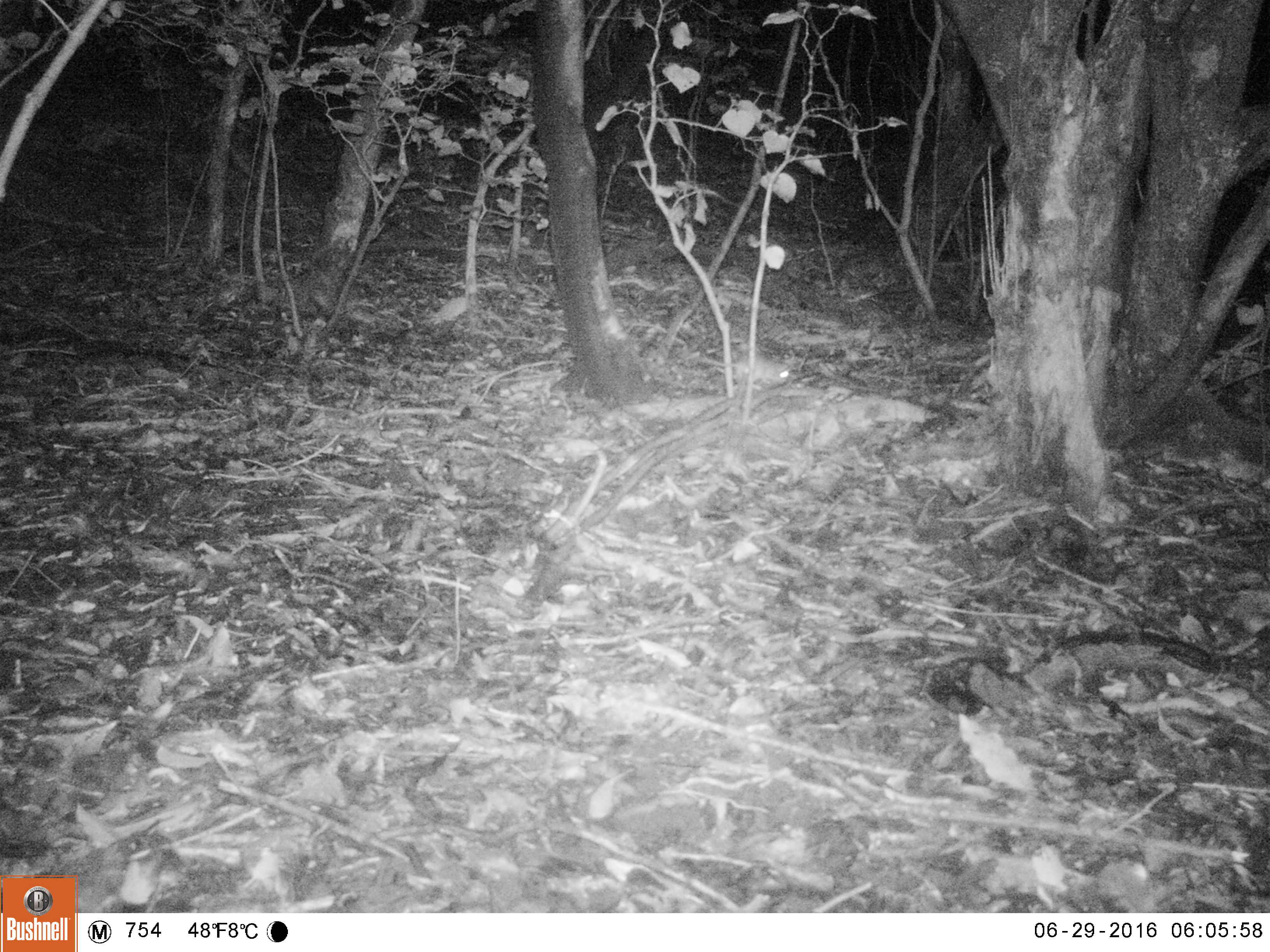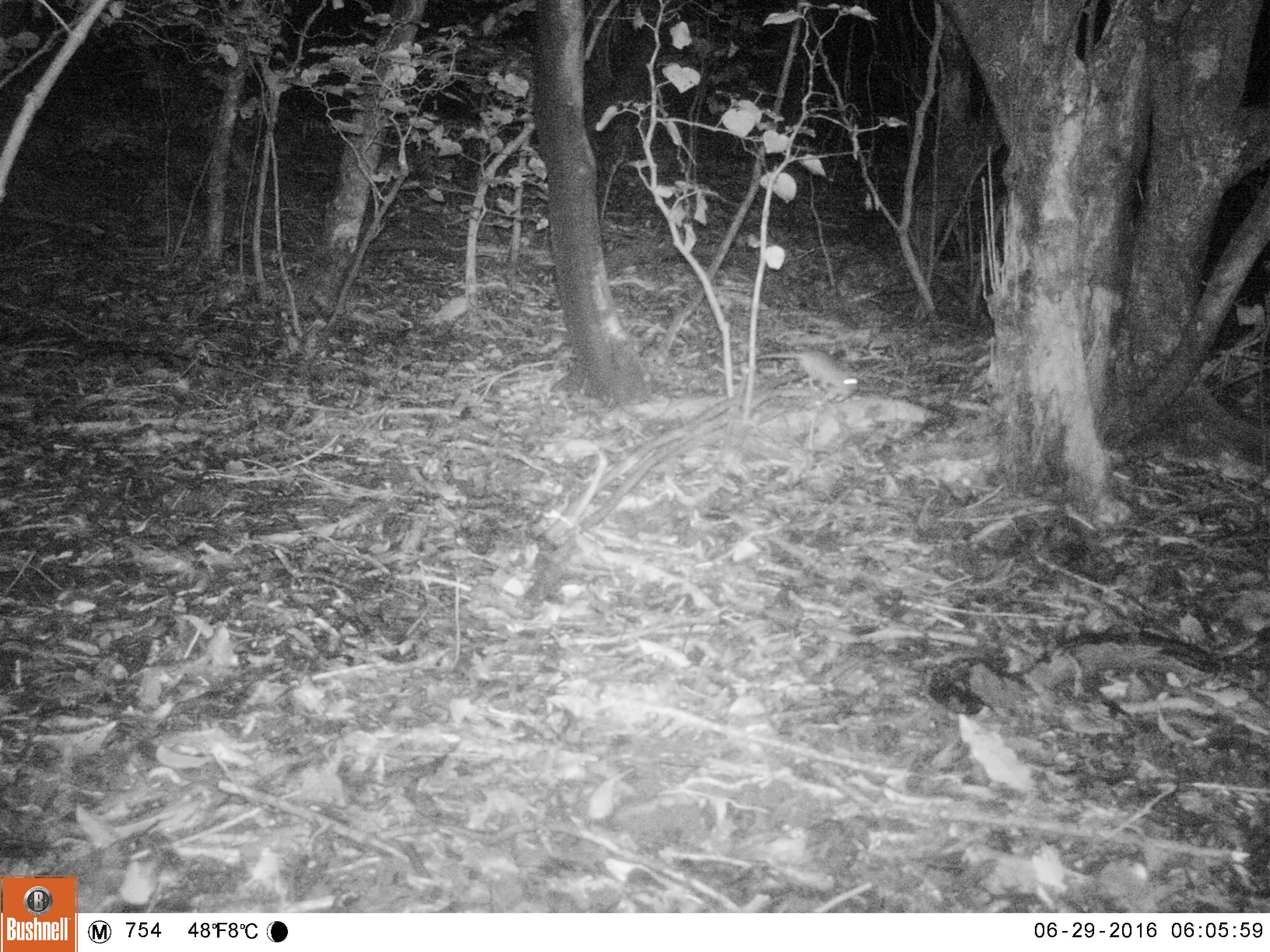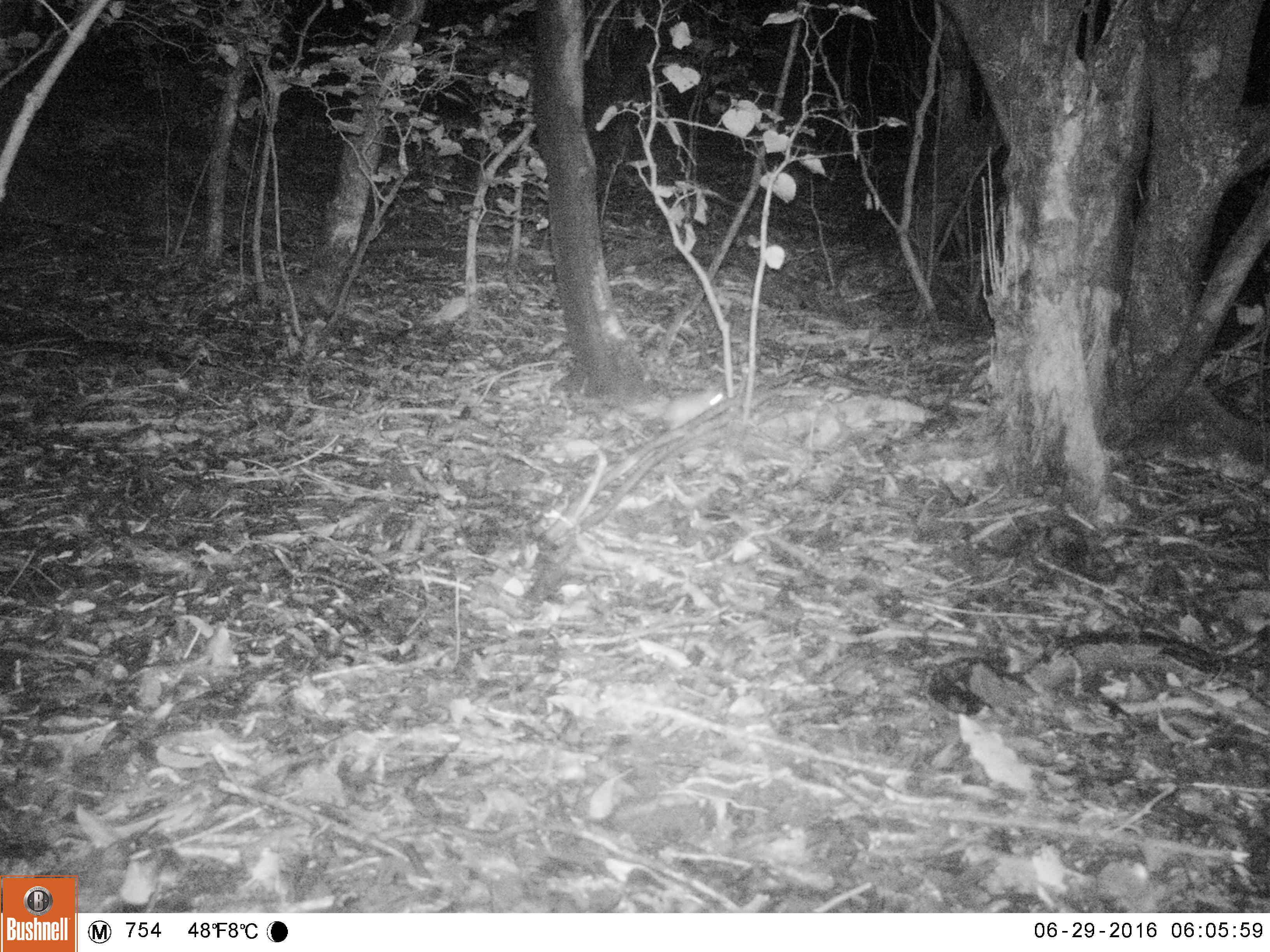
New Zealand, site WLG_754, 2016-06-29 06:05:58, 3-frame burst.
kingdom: Animalia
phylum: Chordata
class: Mammalia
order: Rodentia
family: Muridae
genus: Rattus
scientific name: Rattus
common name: rat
Rat (Rattus).